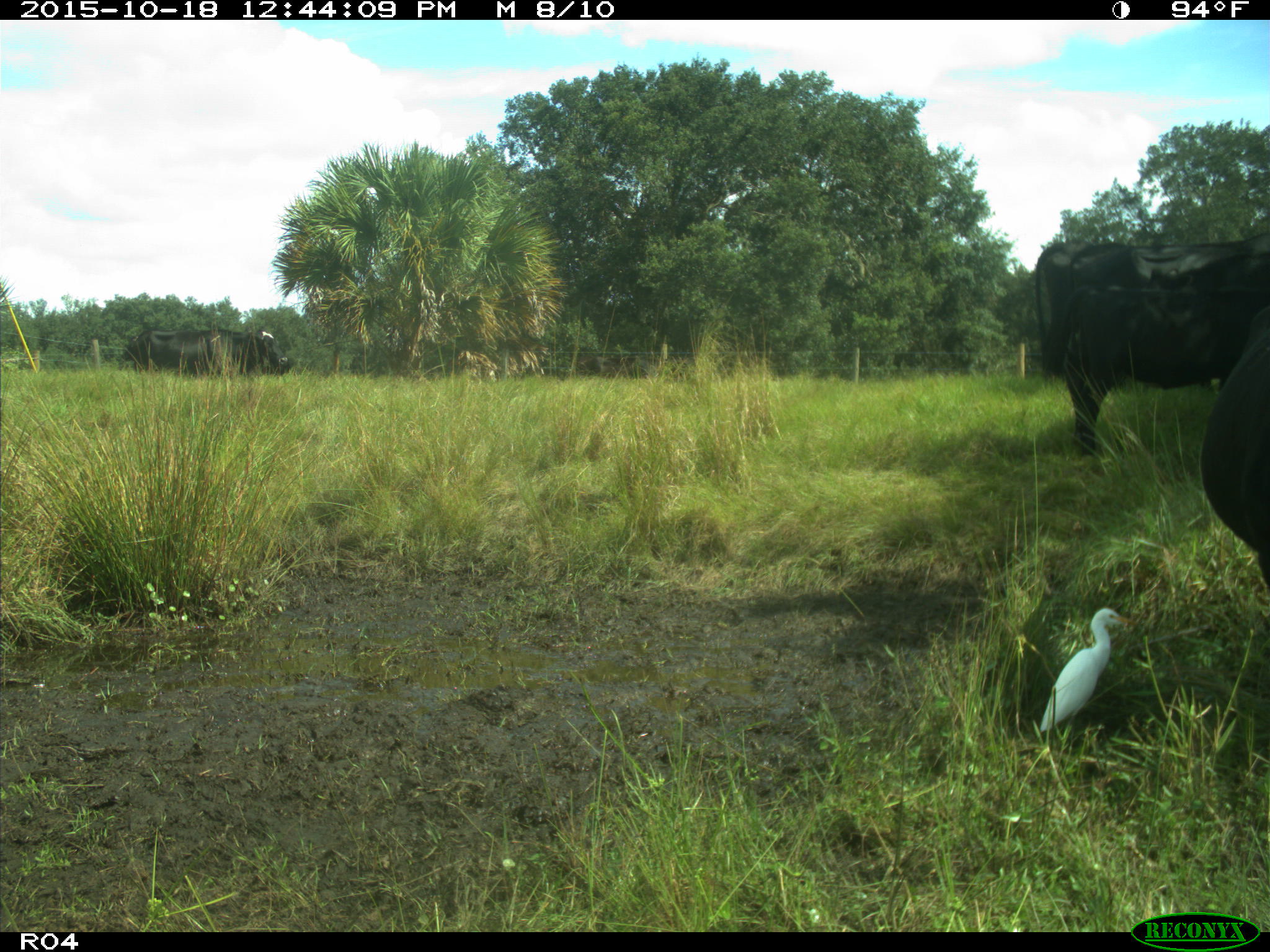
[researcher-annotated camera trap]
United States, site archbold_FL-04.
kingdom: Animalia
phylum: Chordata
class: Mammalia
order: Artiodactyla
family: Bovidae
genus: Bos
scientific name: Bos taurus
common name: domestic cow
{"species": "Bos taurus (domestic cow)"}